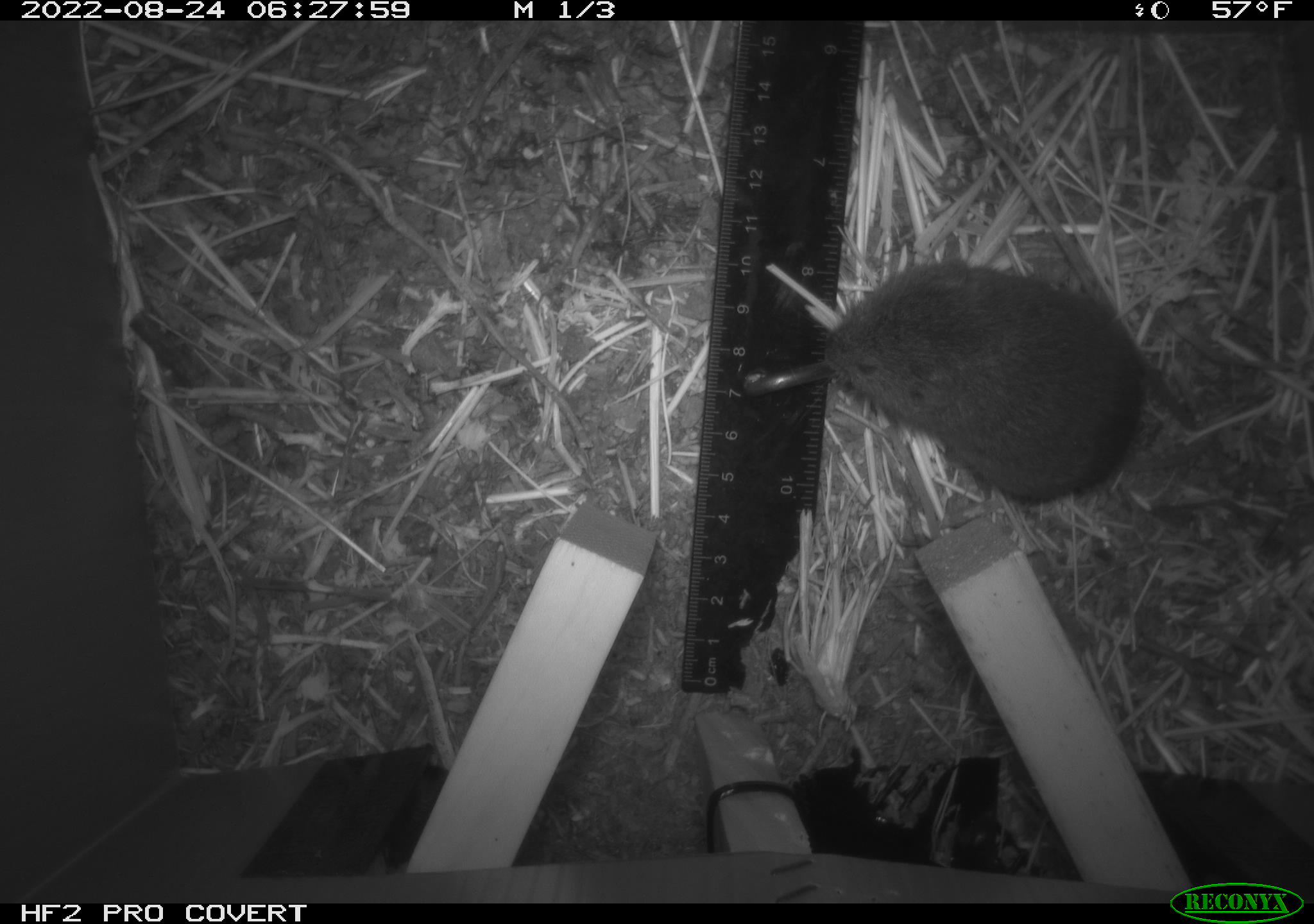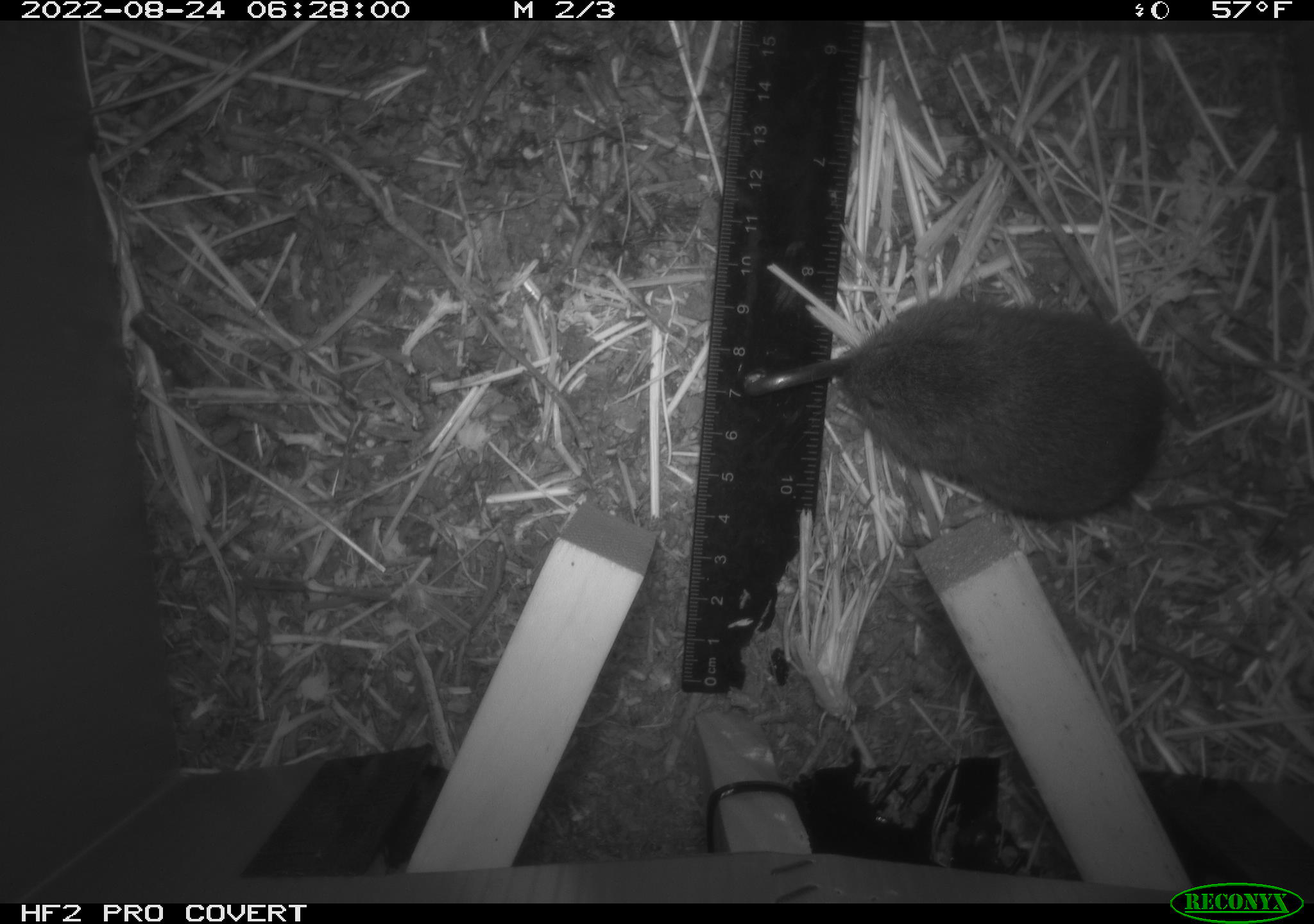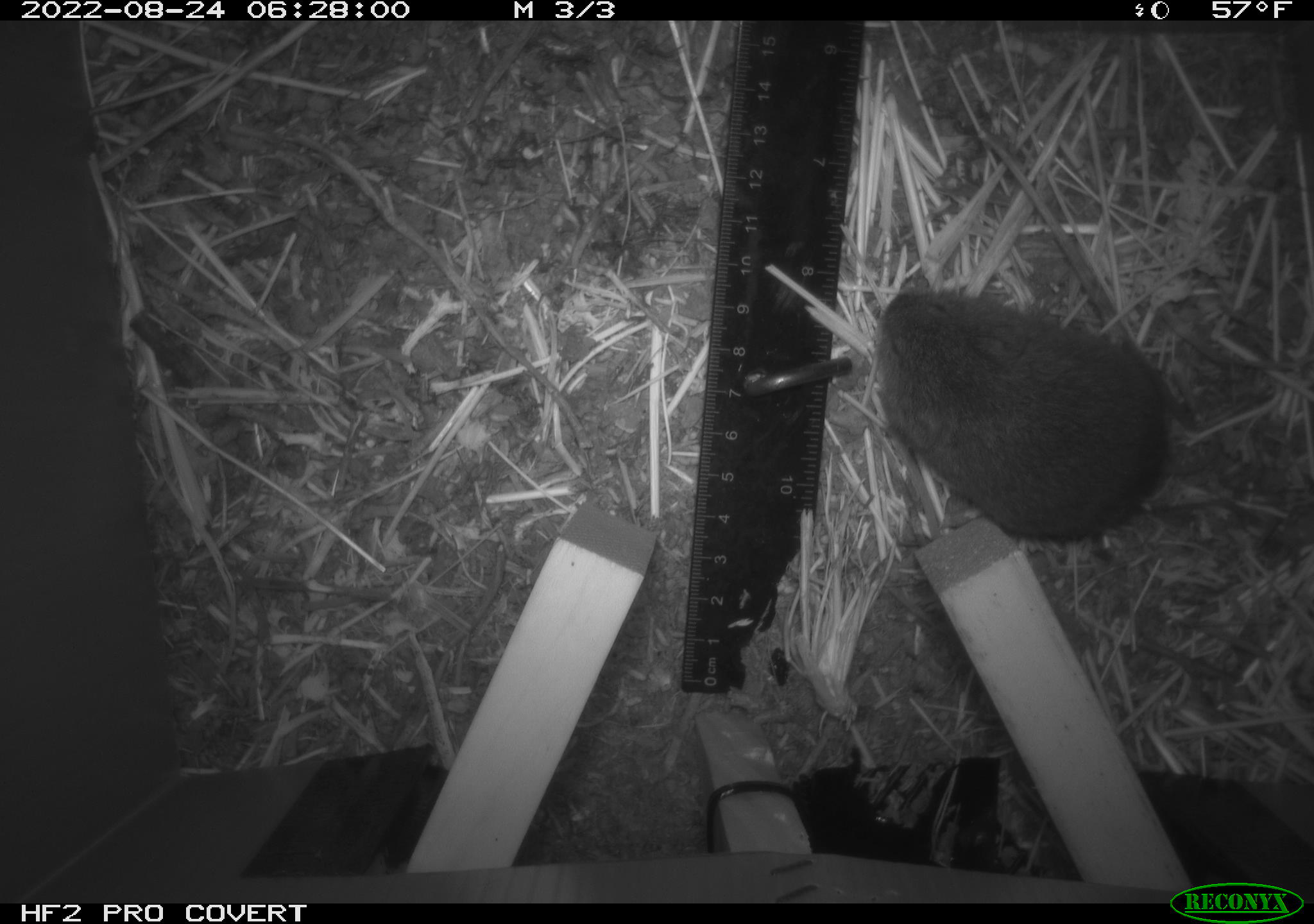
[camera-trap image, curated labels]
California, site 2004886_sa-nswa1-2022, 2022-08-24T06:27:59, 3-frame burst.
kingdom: Animalia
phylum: Chordata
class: Mammalia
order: Rodentia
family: Cricetidae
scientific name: Cricetidae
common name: hamsters, voles, lemmings, and allies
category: cricetidae family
Cricetidae family (hamsters, voles, lemmings, and allies) (Cricetidae).